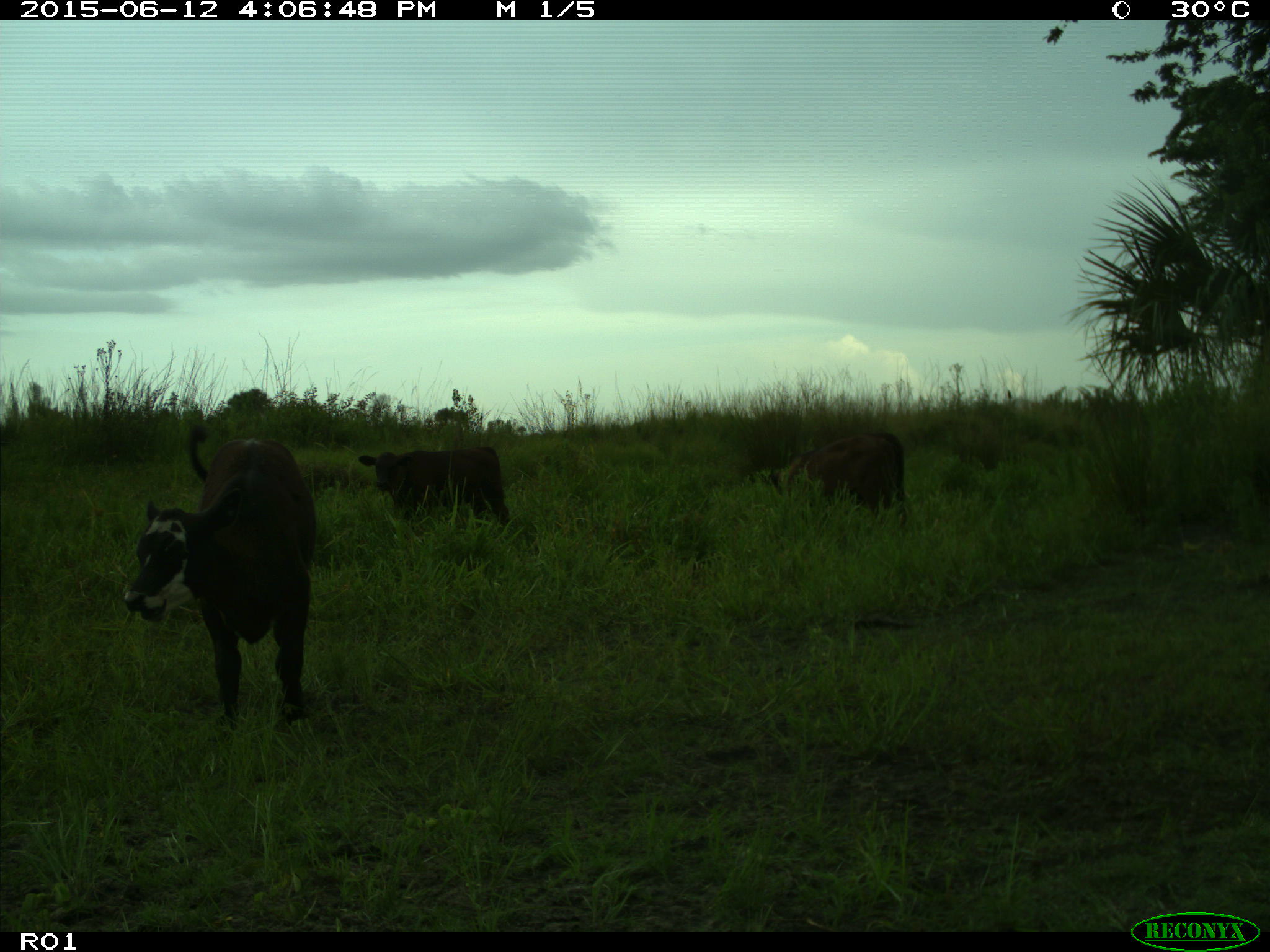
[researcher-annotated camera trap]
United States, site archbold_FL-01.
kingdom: Animalia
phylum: Chordata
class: Mammalia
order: Artiodactyla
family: Bovidae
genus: Bos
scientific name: Bos taurus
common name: domestic cow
Bos taurus (domestic cow).